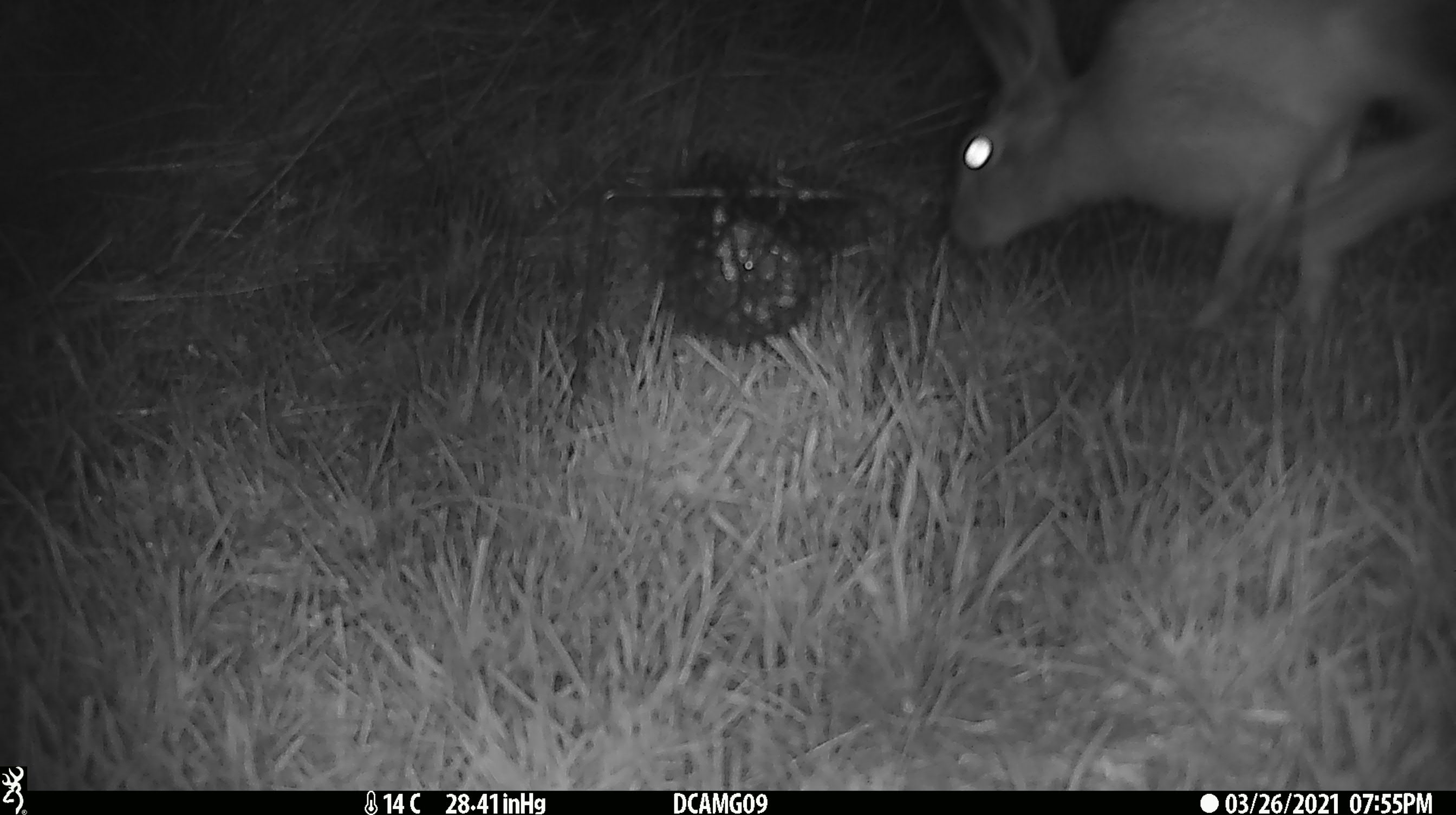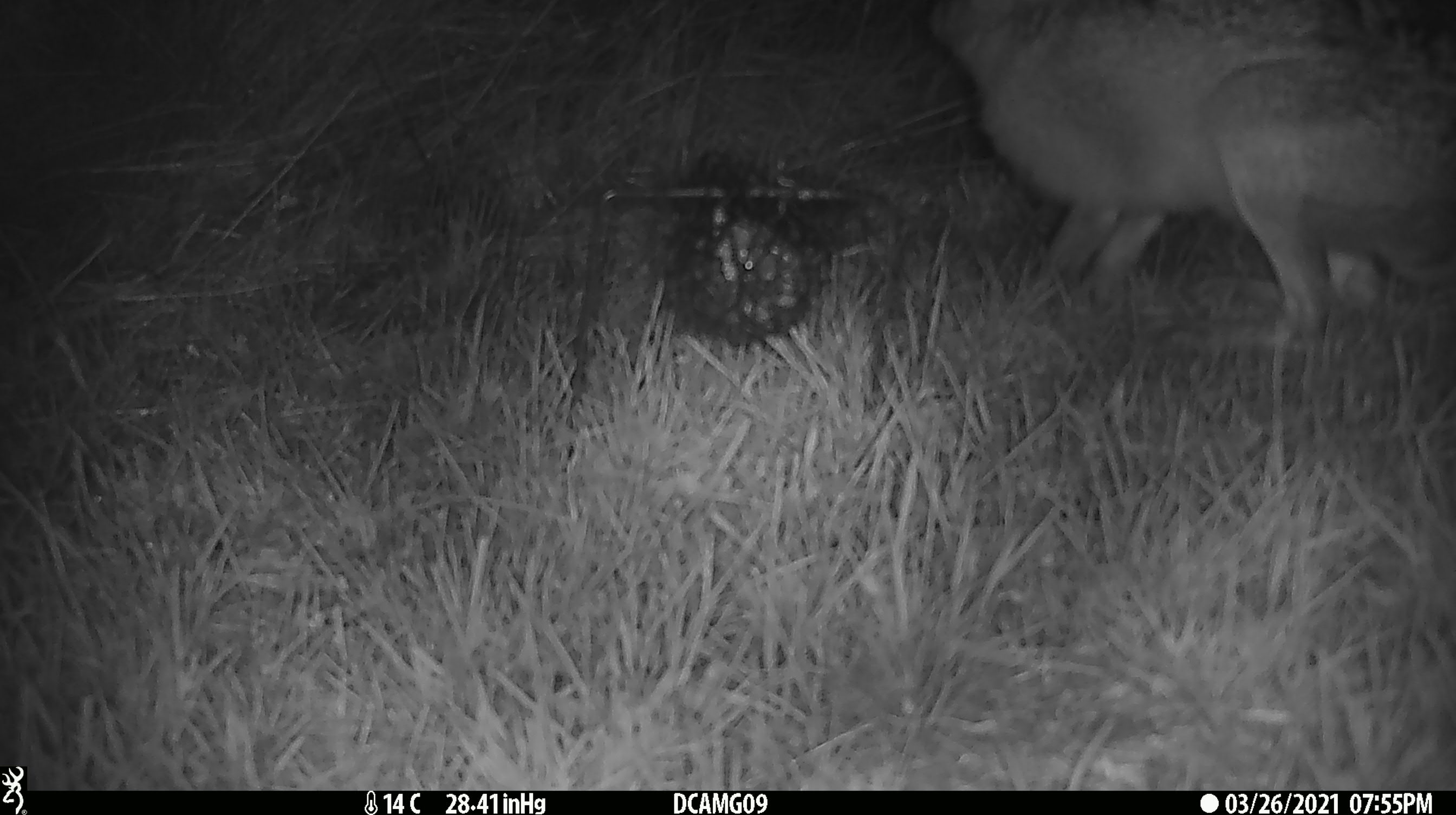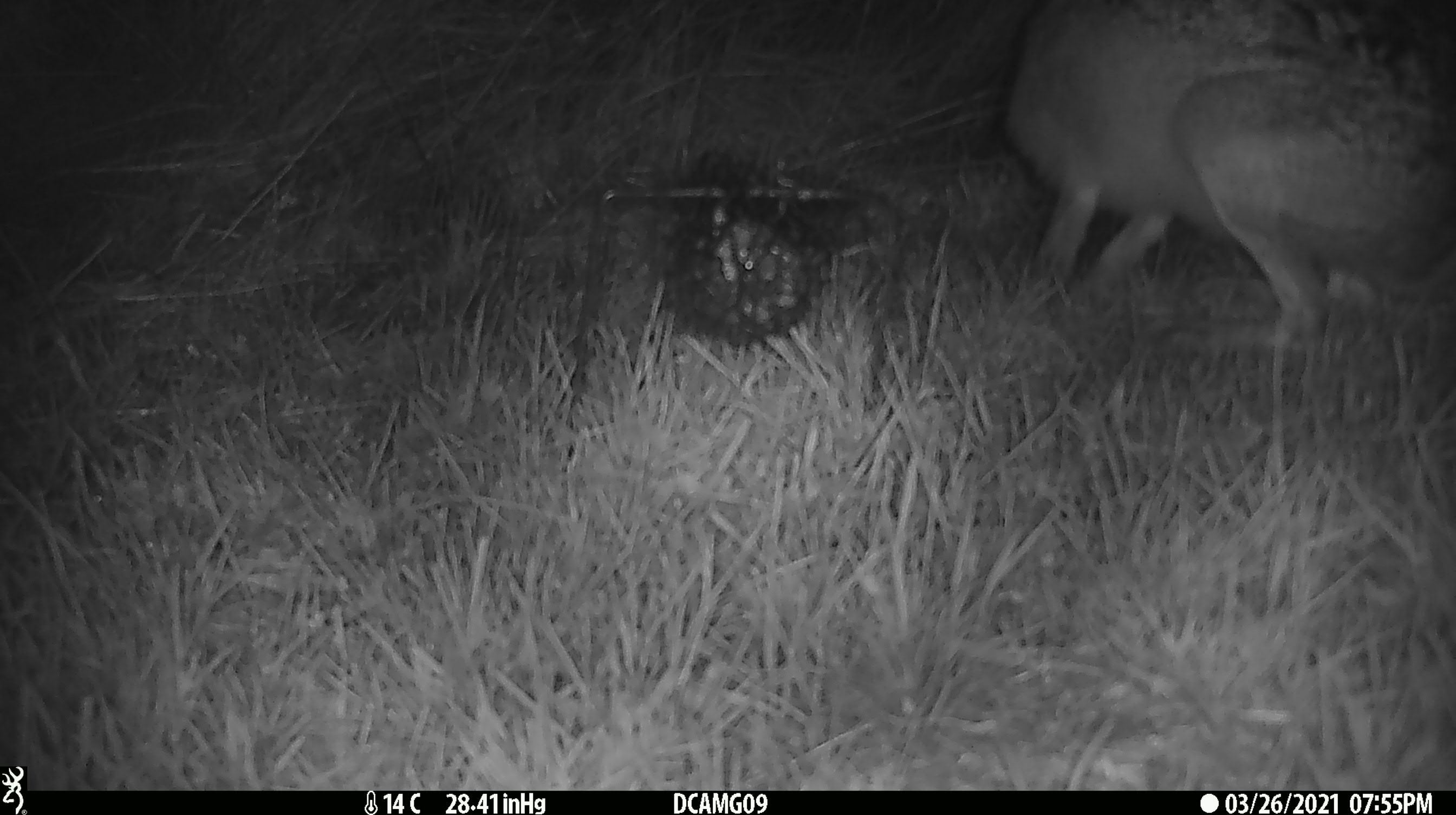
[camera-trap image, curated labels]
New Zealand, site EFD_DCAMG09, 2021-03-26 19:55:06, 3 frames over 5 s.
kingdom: Animalia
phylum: Chordata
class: Mammalia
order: Lagomorpha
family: Leporidae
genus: Lepus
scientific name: Lepus europaeus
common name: brown hare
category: hare